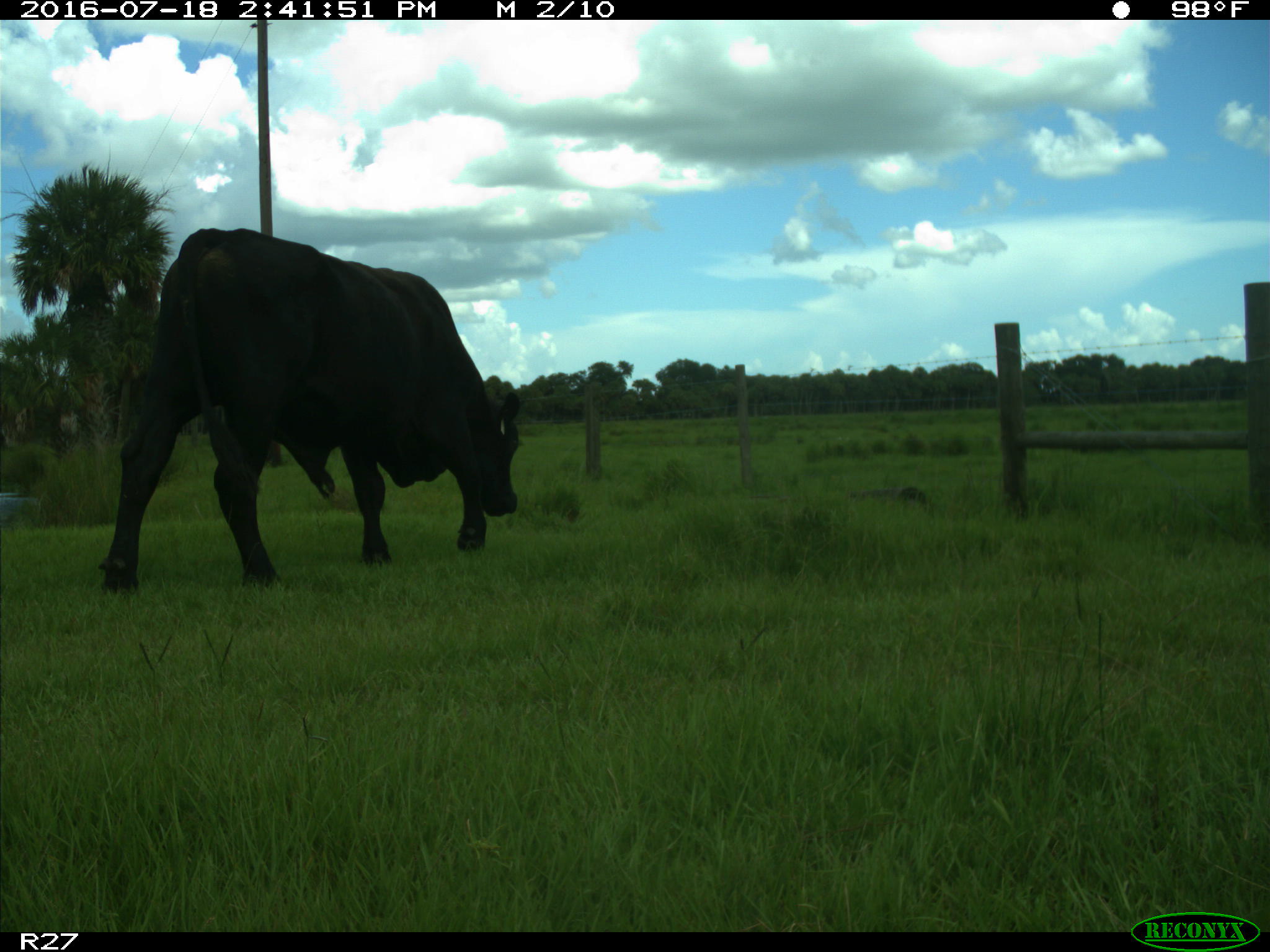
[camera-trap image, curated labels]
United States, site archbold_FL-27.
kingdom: Animalia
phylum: Chordata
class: Mammalia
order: Artiodactyla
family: Bovidae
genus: Bos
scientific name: Bos taurus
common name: domestic cow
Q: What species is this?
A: Bos taurus (domestic cow).